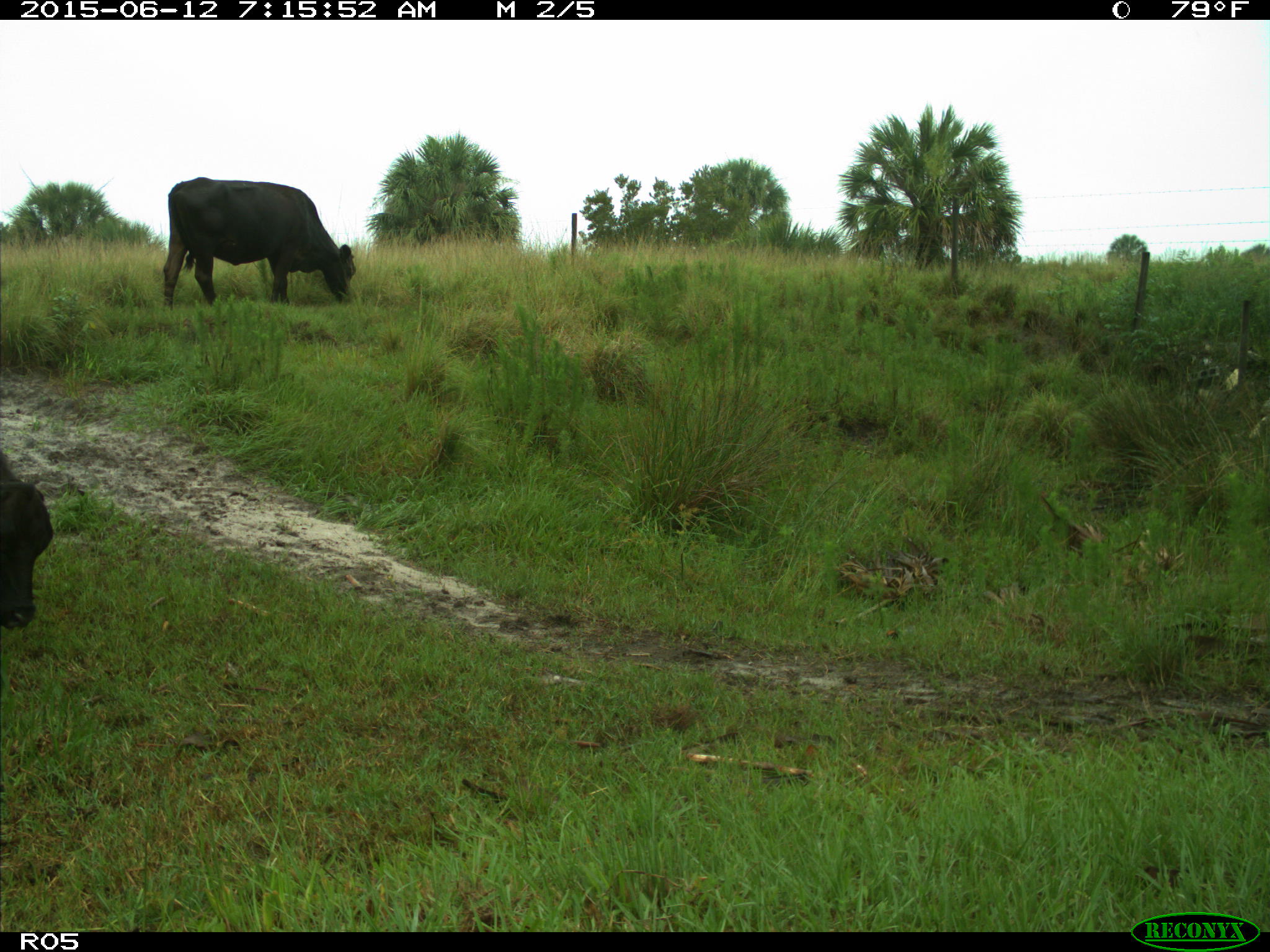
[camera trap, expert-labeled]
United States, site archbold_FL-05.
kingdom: Animalia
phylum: Chordata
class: Mammalia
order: Artiodactyla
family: Bovidae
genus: Bos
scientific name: Bos taurus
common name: domestic cow